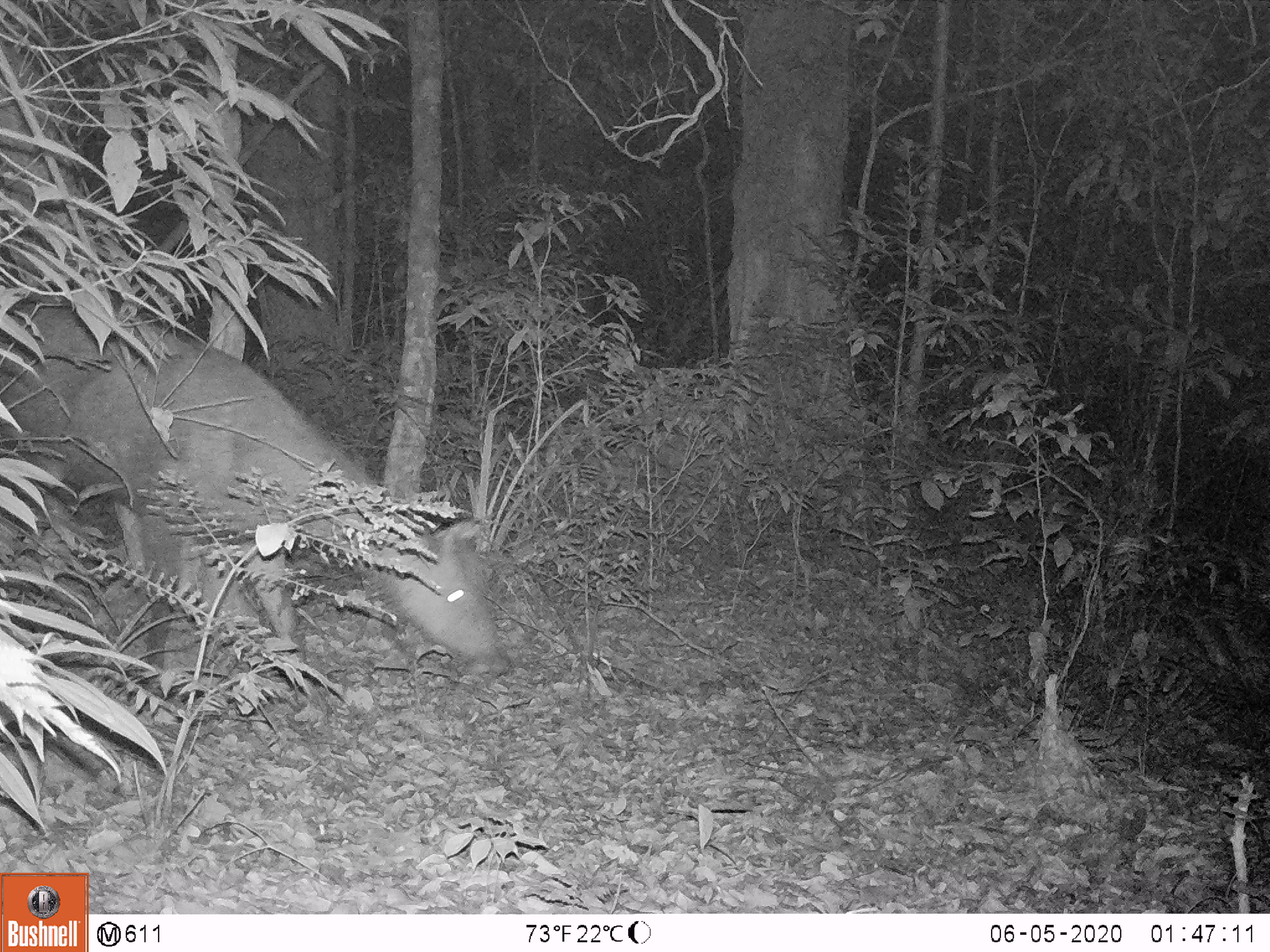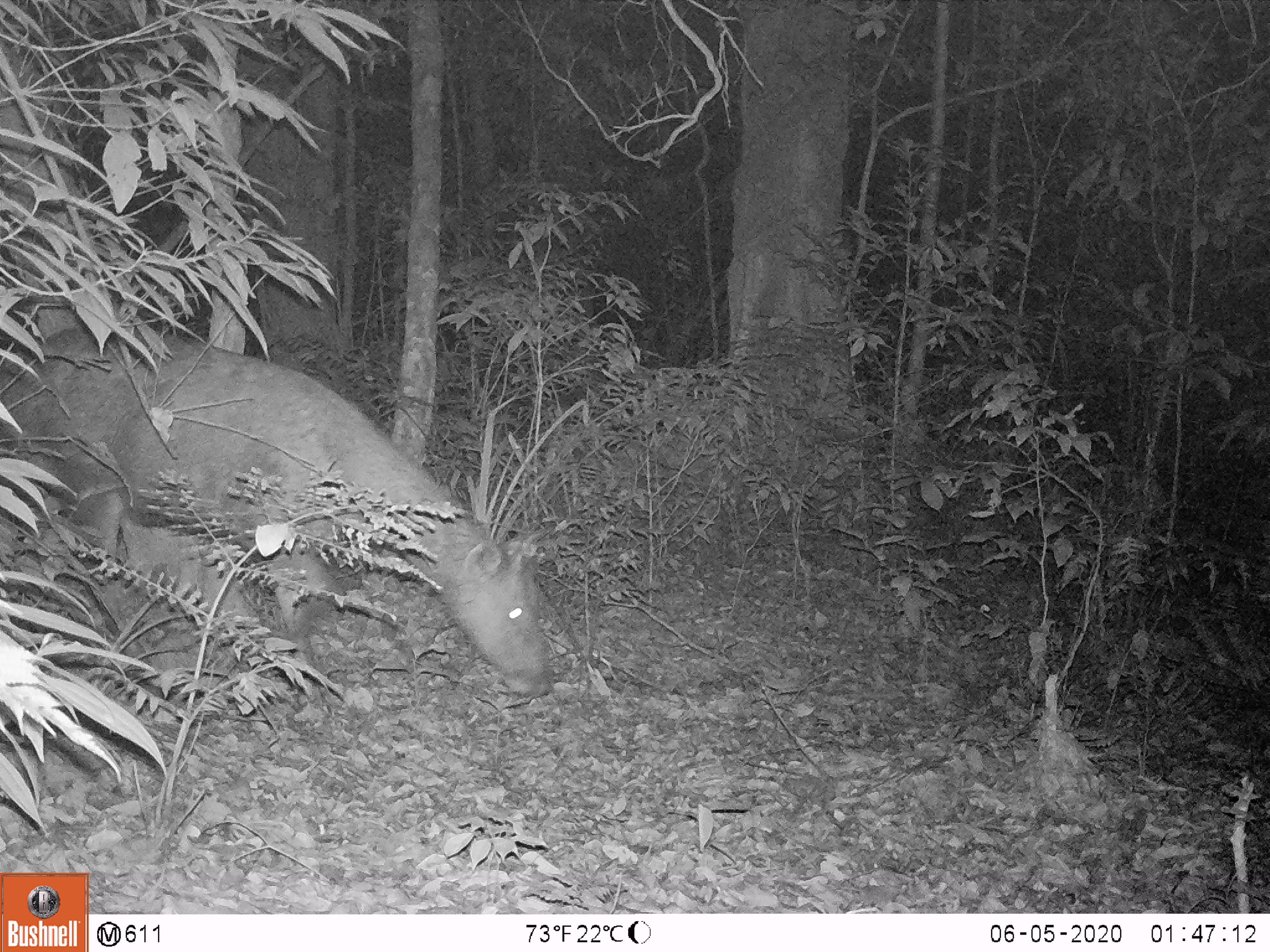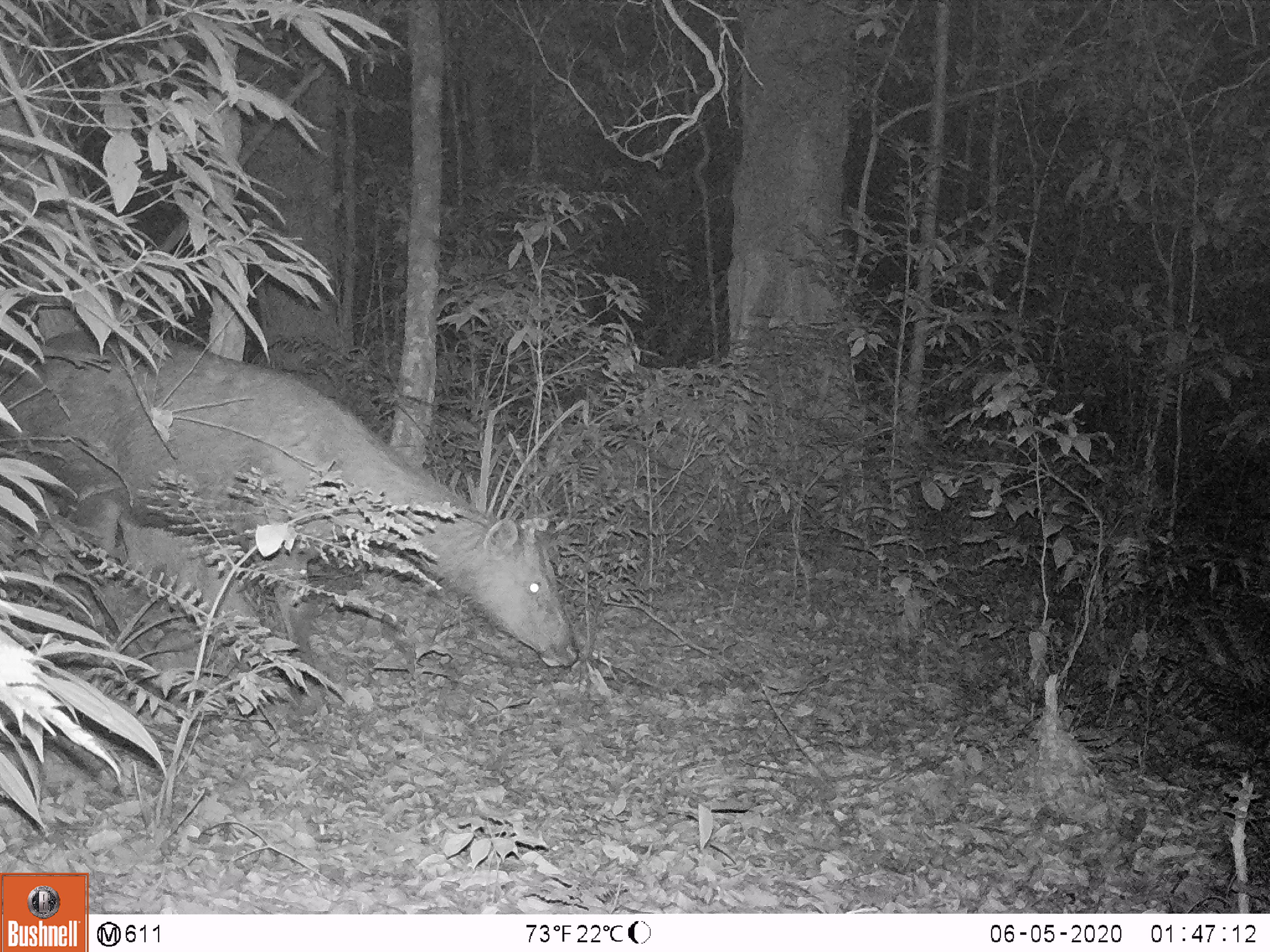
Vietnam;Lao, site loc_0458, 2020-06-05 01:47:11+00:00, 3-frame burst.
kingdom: Animalia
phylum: Chordata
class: Mammalia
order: Artiodactyla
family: Cervidae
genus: Rusa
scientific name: Rusa unicolor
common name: sambar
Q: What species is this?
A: Sambar (Rusa unicolor).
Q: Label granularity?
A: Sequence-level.